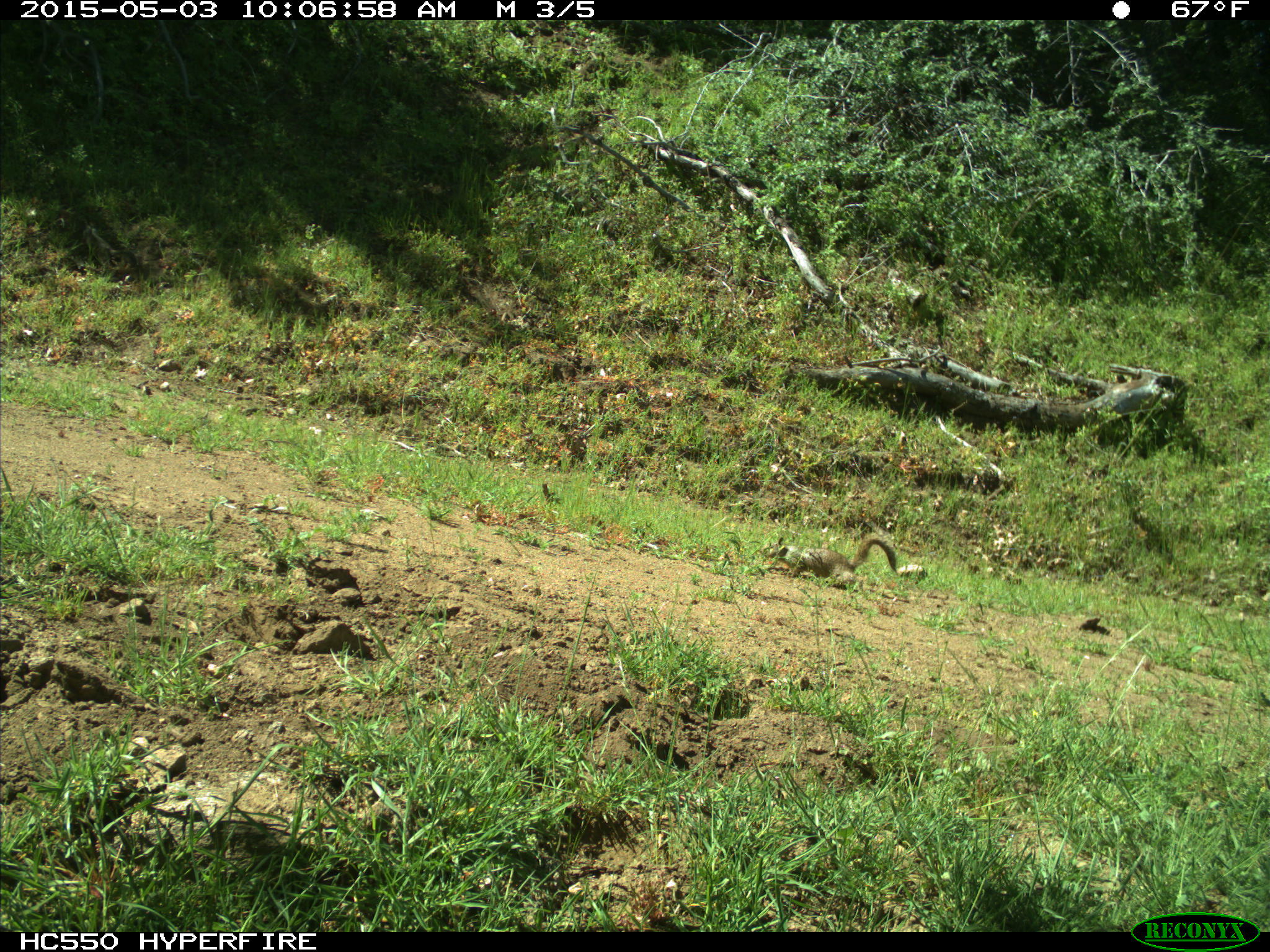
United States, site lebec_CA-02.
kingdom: Animalia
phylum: Chordata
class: Mammalia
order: Rodentia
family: Sciuridae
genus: Otospermophilus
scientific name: Otospermophilus beecheyi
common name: california ground squirrel